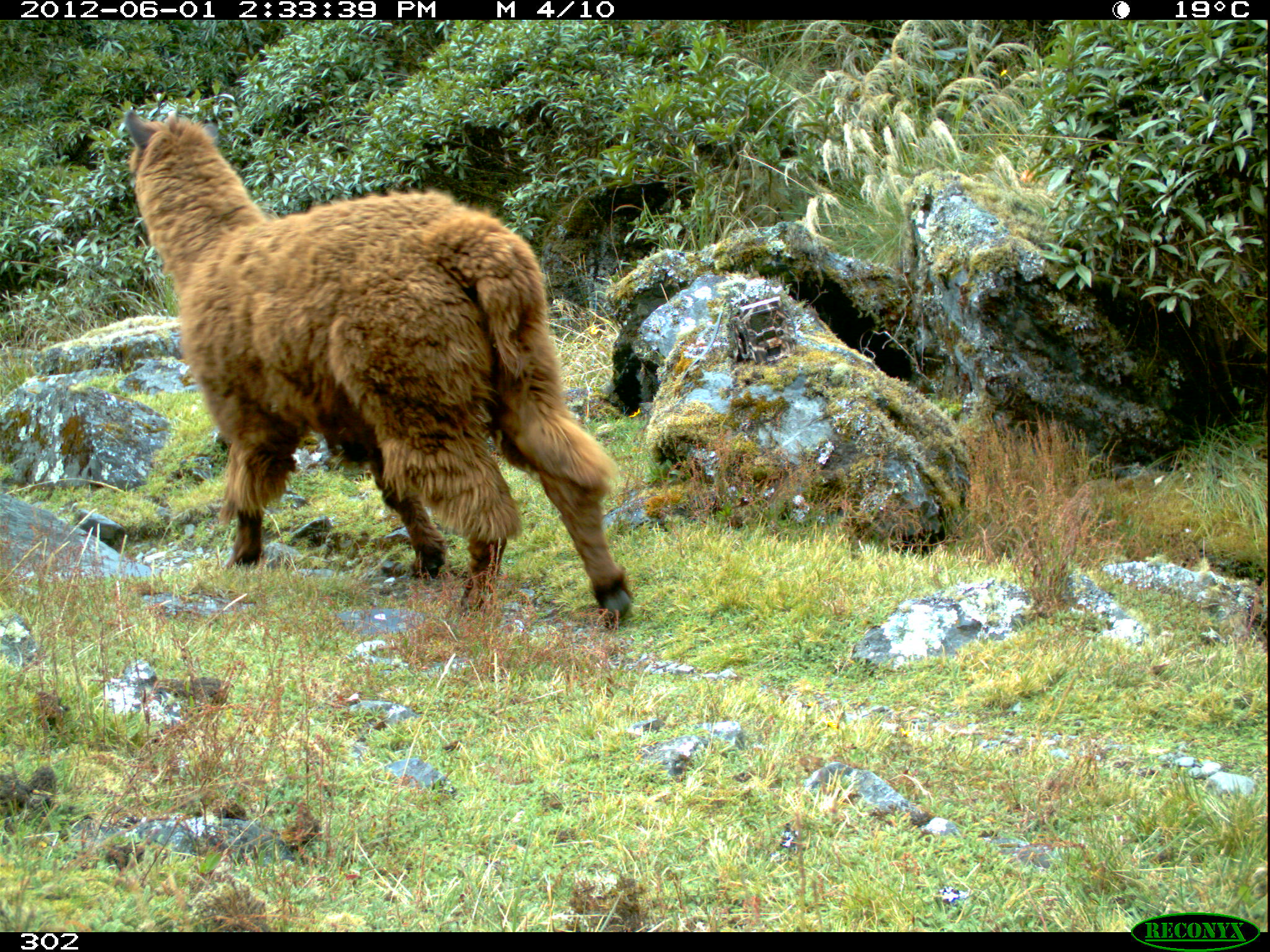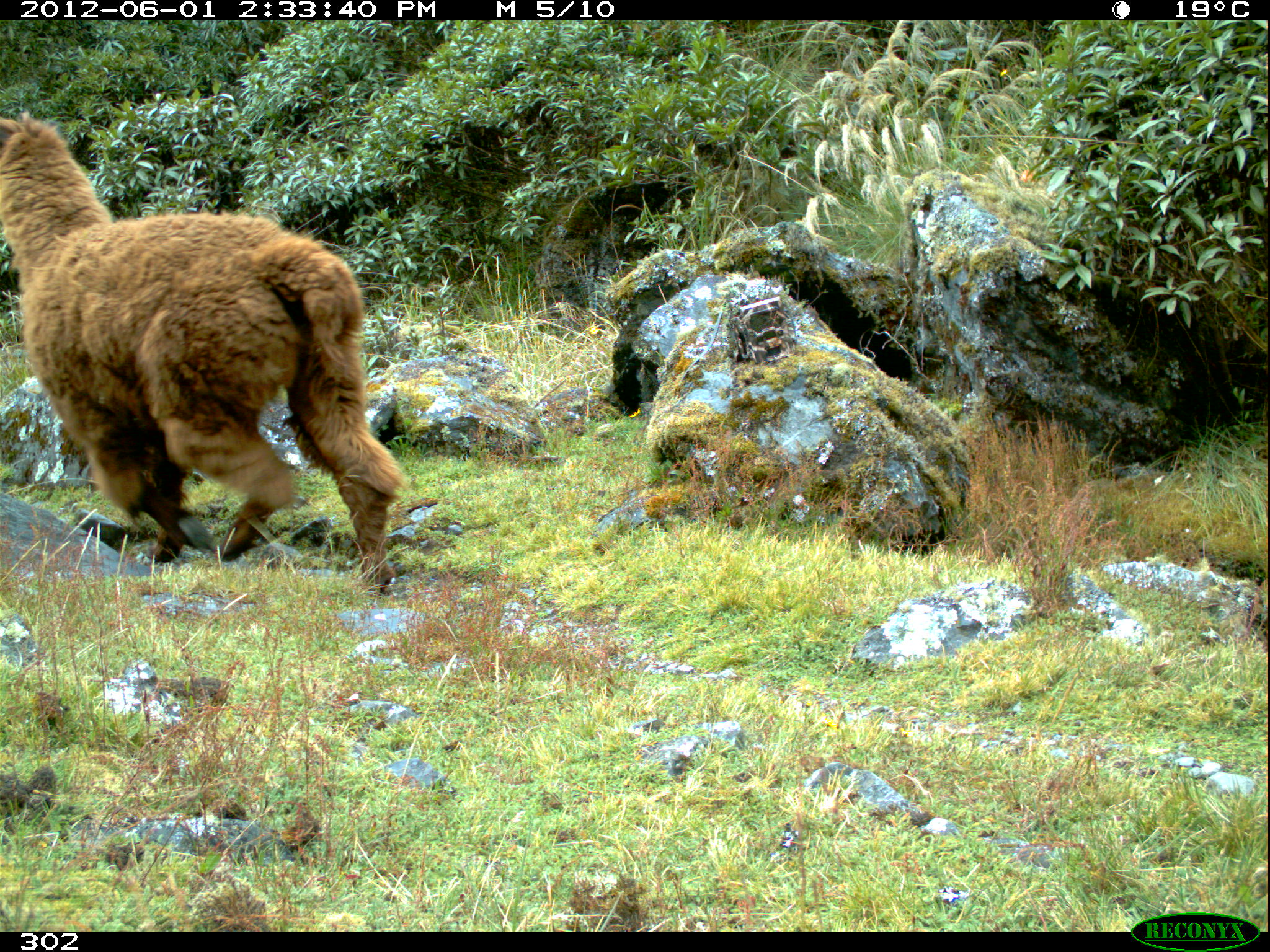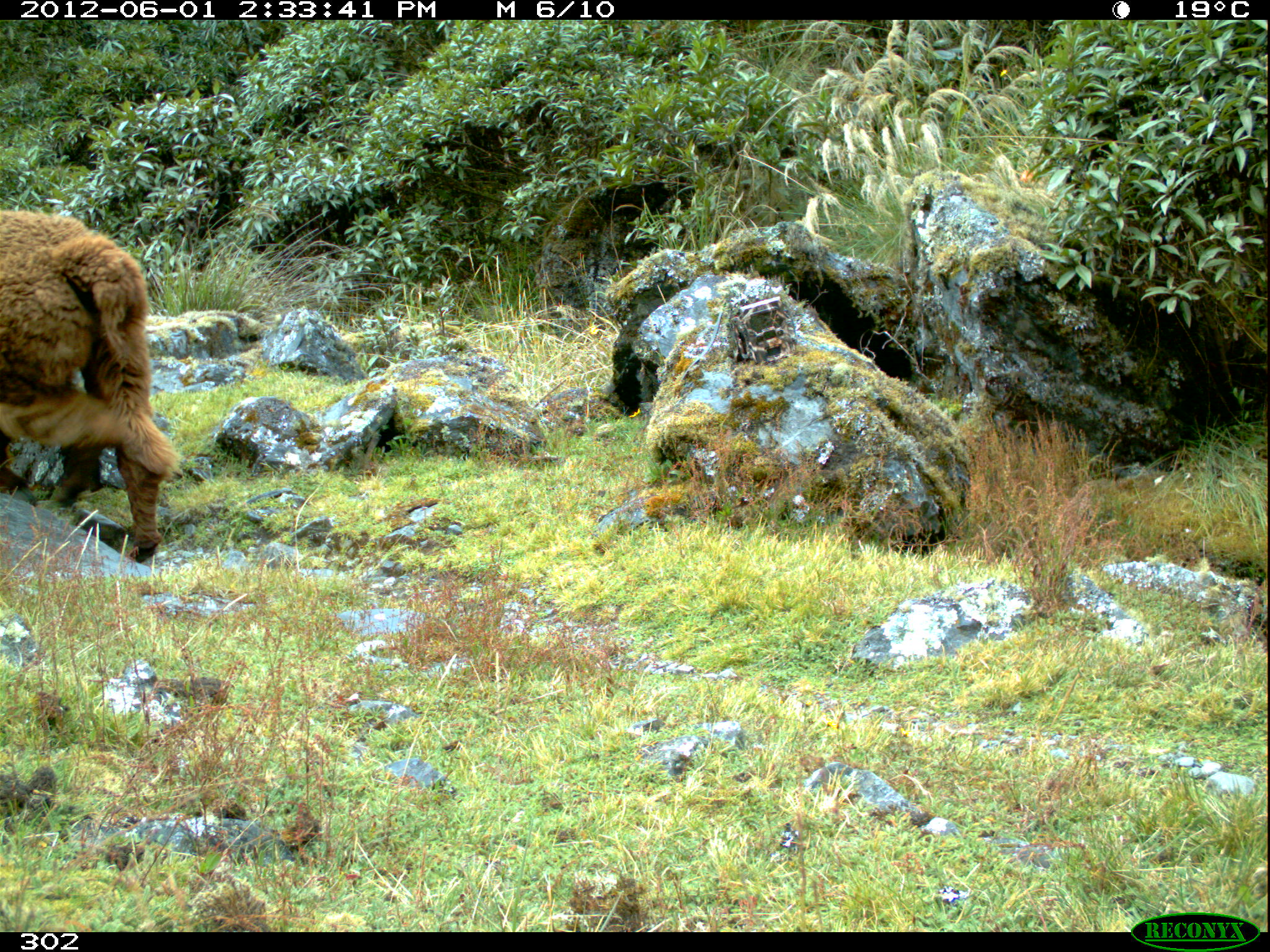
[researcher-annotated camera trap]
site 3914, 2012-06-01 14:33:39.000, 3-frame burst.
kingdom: Animalia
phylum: Chordata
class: Mammalia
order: Artiodactyla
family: Camelidae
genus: Vicugna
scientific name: Vicugna pacos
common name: alpaca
Vicugna pacos (alpaca).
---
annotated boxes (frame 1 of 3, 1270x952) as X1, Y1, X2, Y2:
vicugna pacos: 124, 107, 632, 623